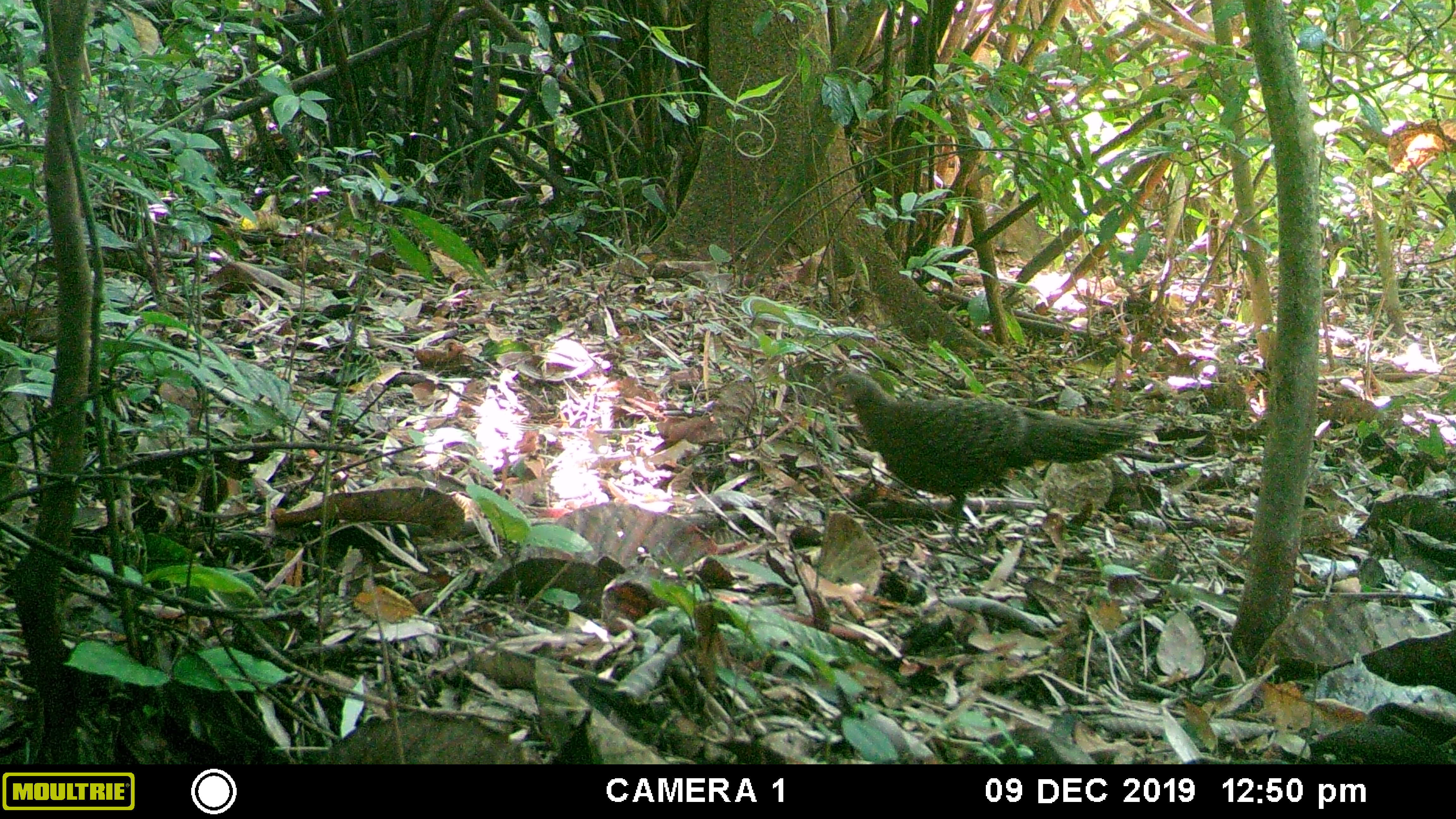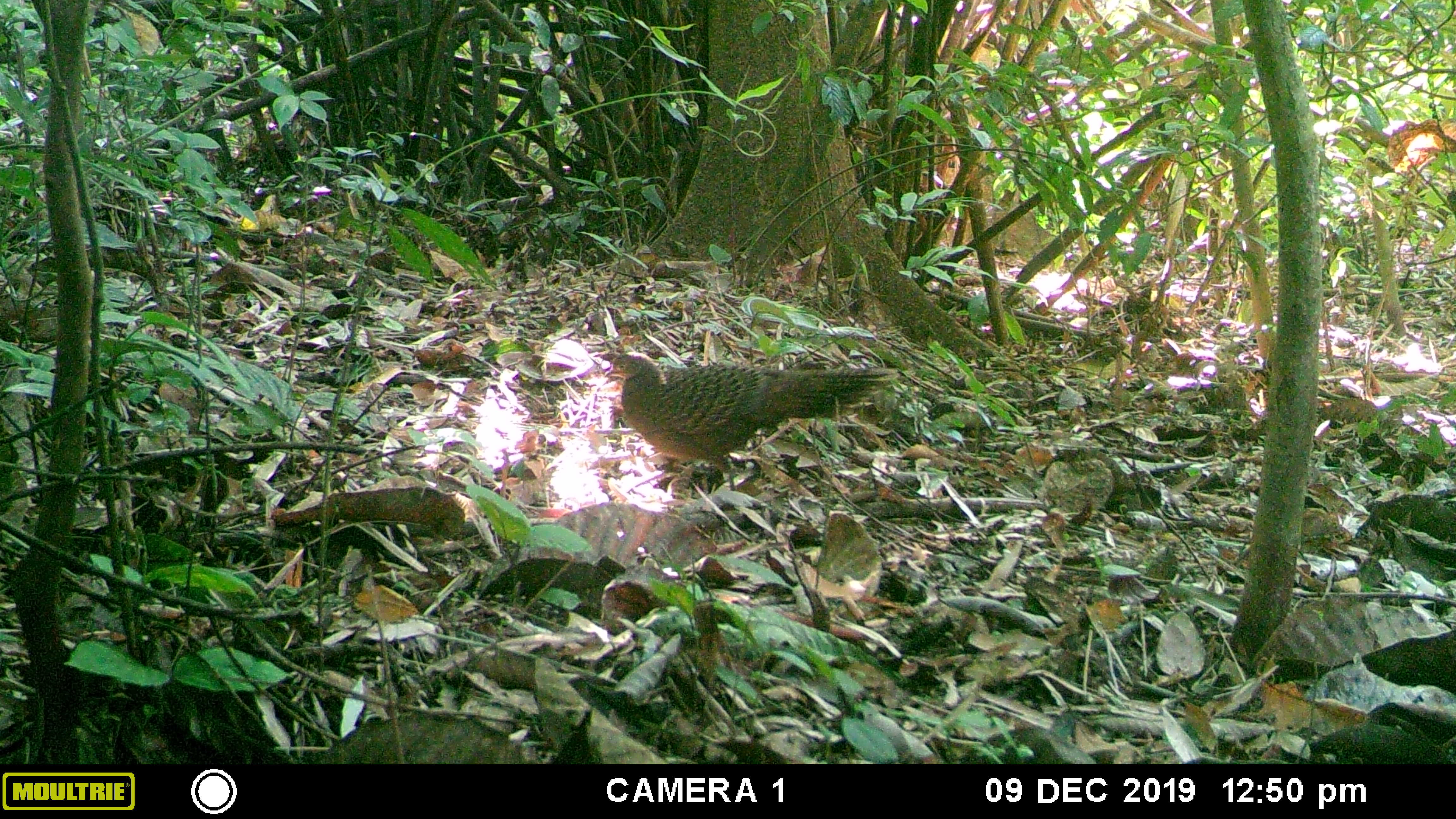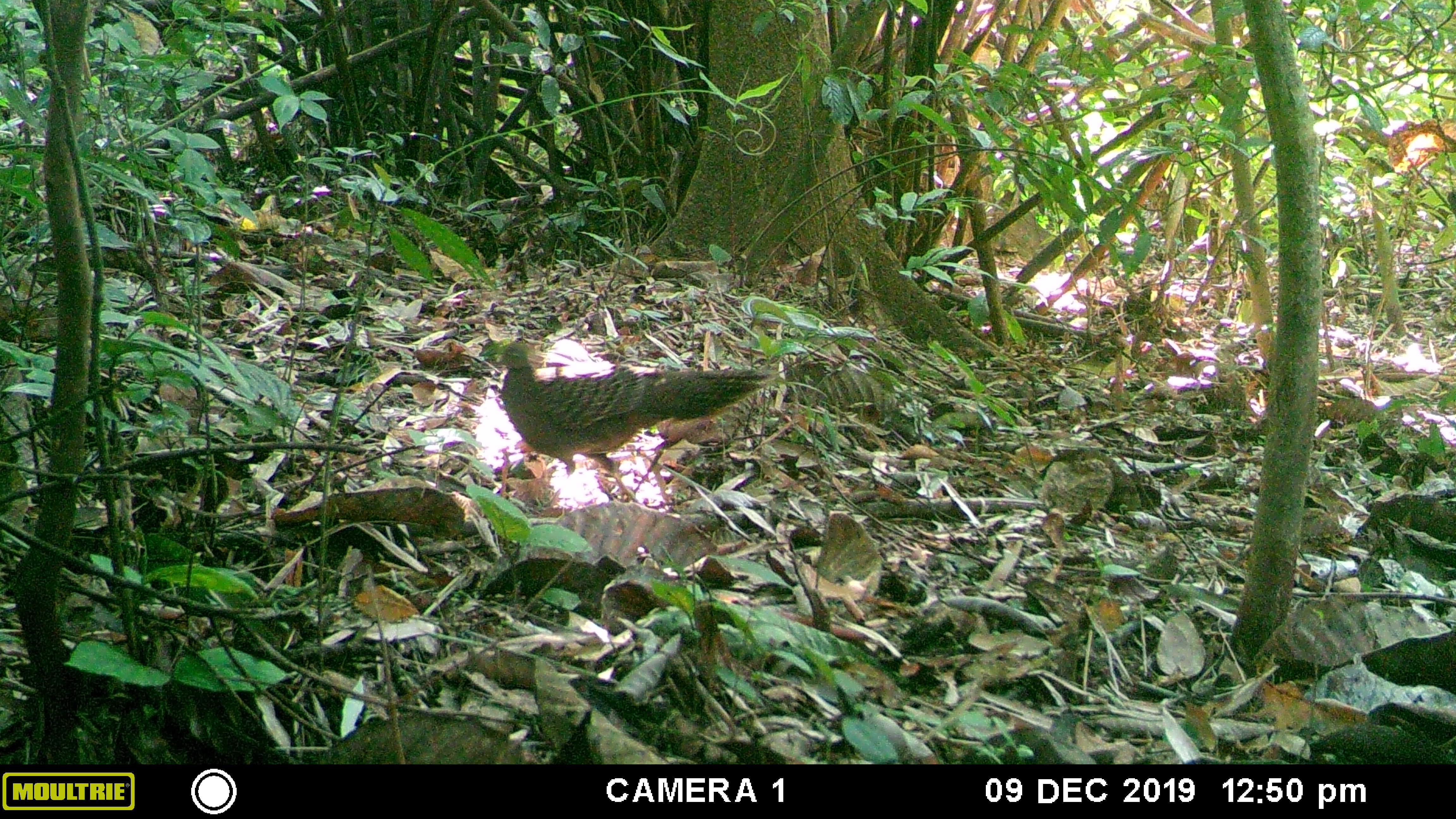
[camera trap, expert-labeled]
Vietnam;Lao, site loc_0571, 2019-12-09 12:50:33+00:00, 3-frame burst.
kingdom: Animalia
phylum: Chordata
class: Aves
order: Galliformes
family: Phasianidae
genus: Polyplectron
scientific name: Polyplectron bicalcaratum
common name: gray peacock-pheasant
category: grey peacock pheasant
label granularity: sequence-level